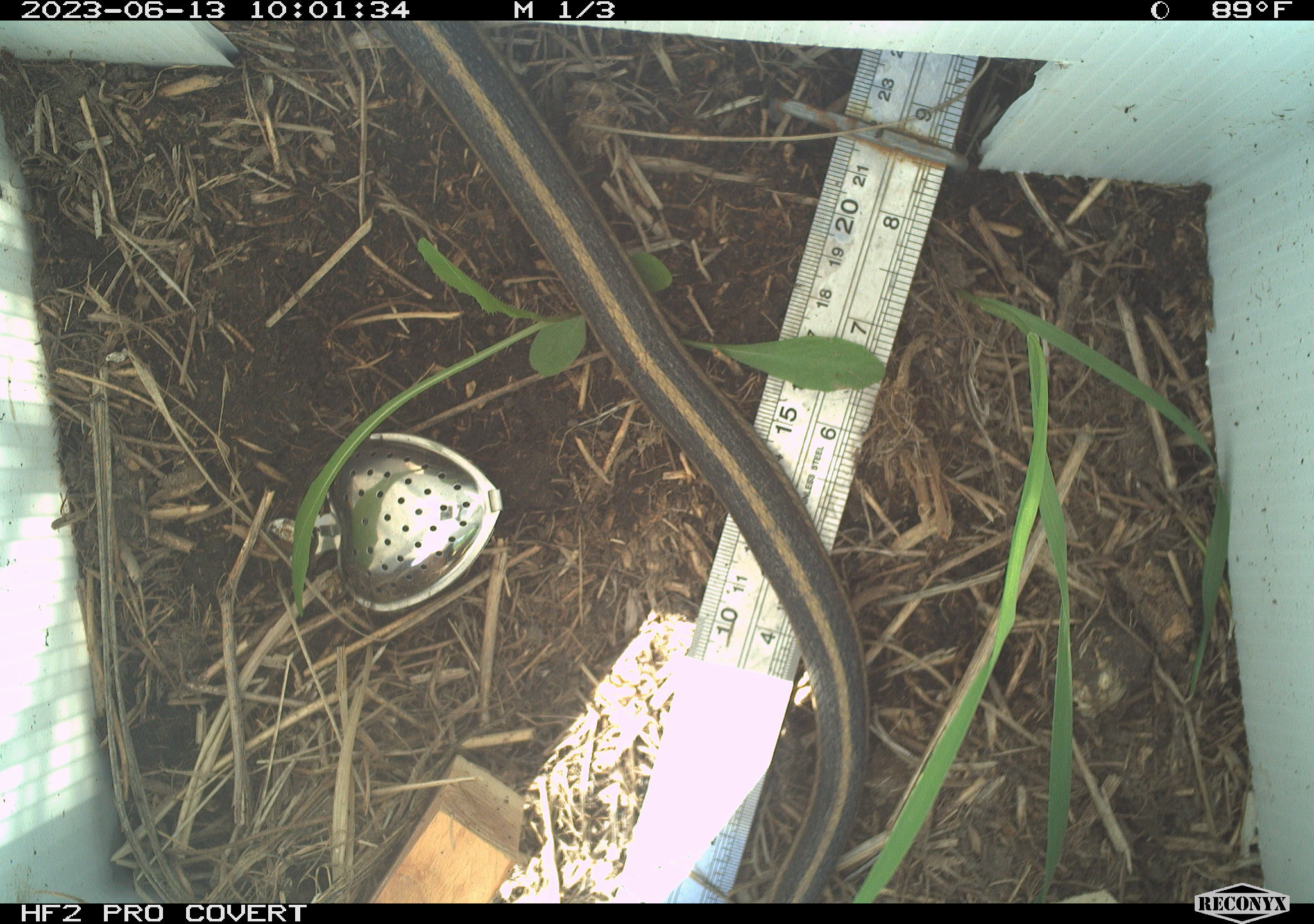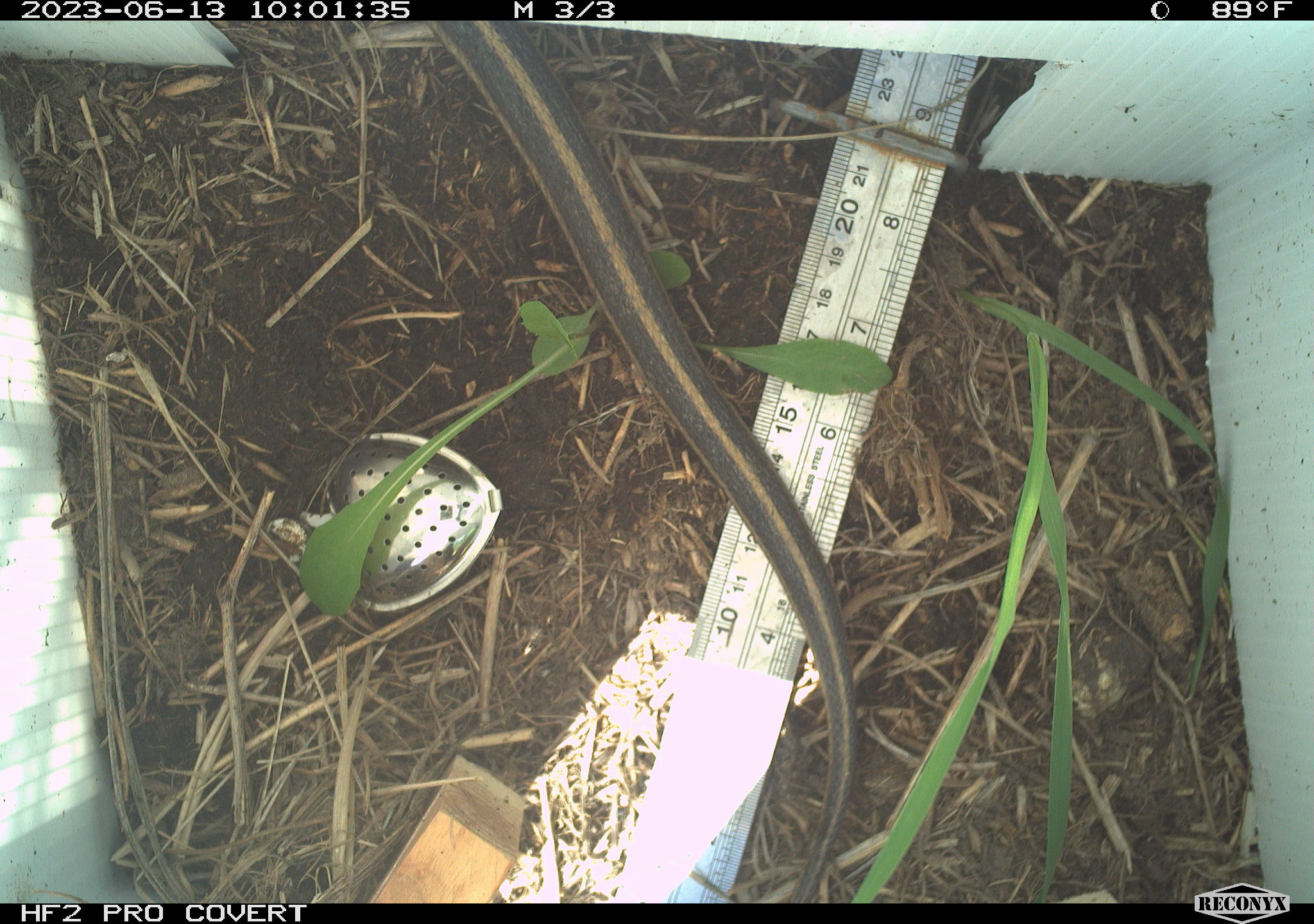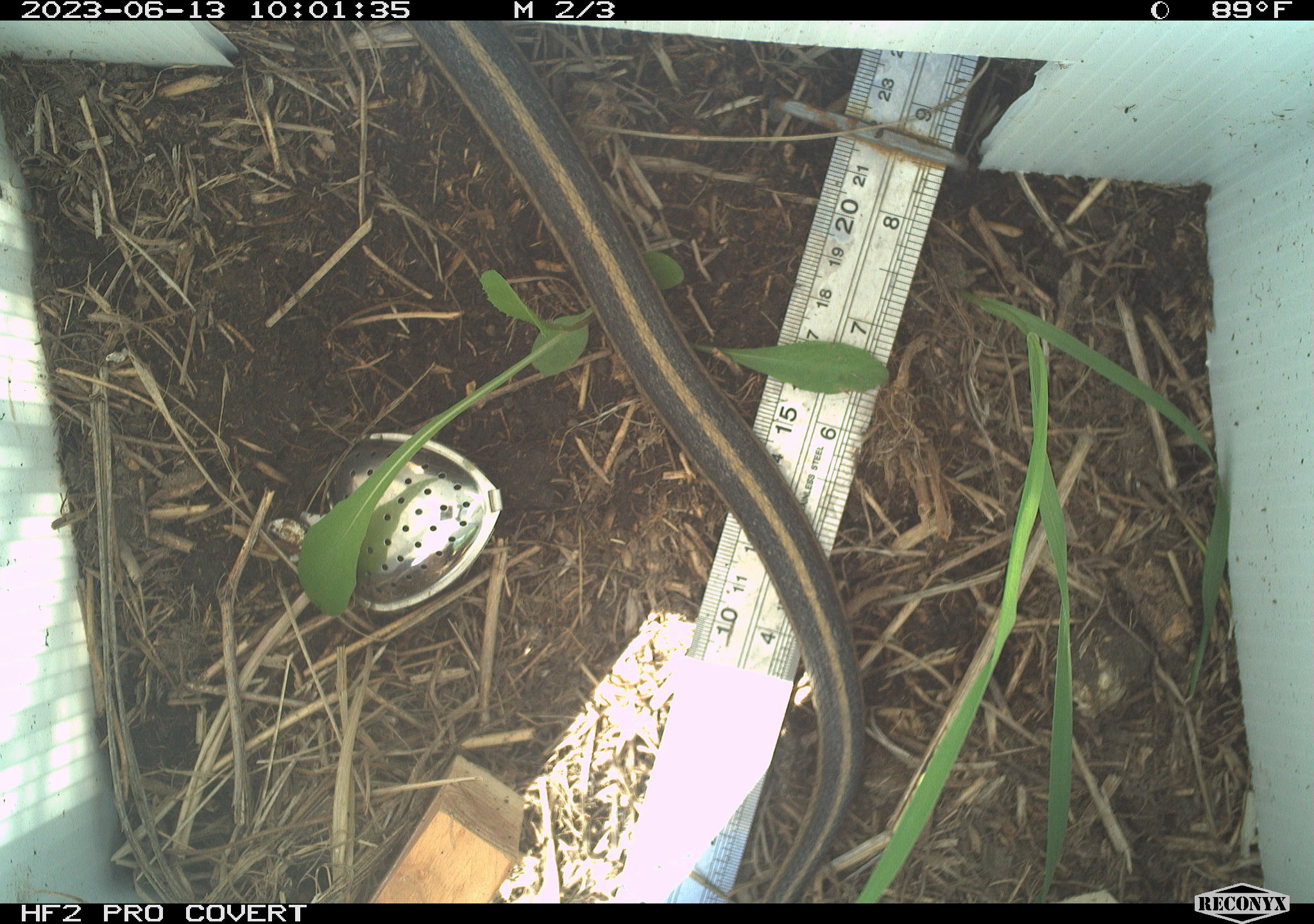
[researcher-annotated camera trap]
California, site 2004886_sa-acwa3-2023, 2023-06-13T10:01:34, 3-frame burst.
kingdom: Animalia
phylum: Chordata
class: Reptilia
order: Squamata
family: Colubridae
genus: Thamnophis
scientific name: Thamnophis elegans elegans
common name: mountain gartersnake